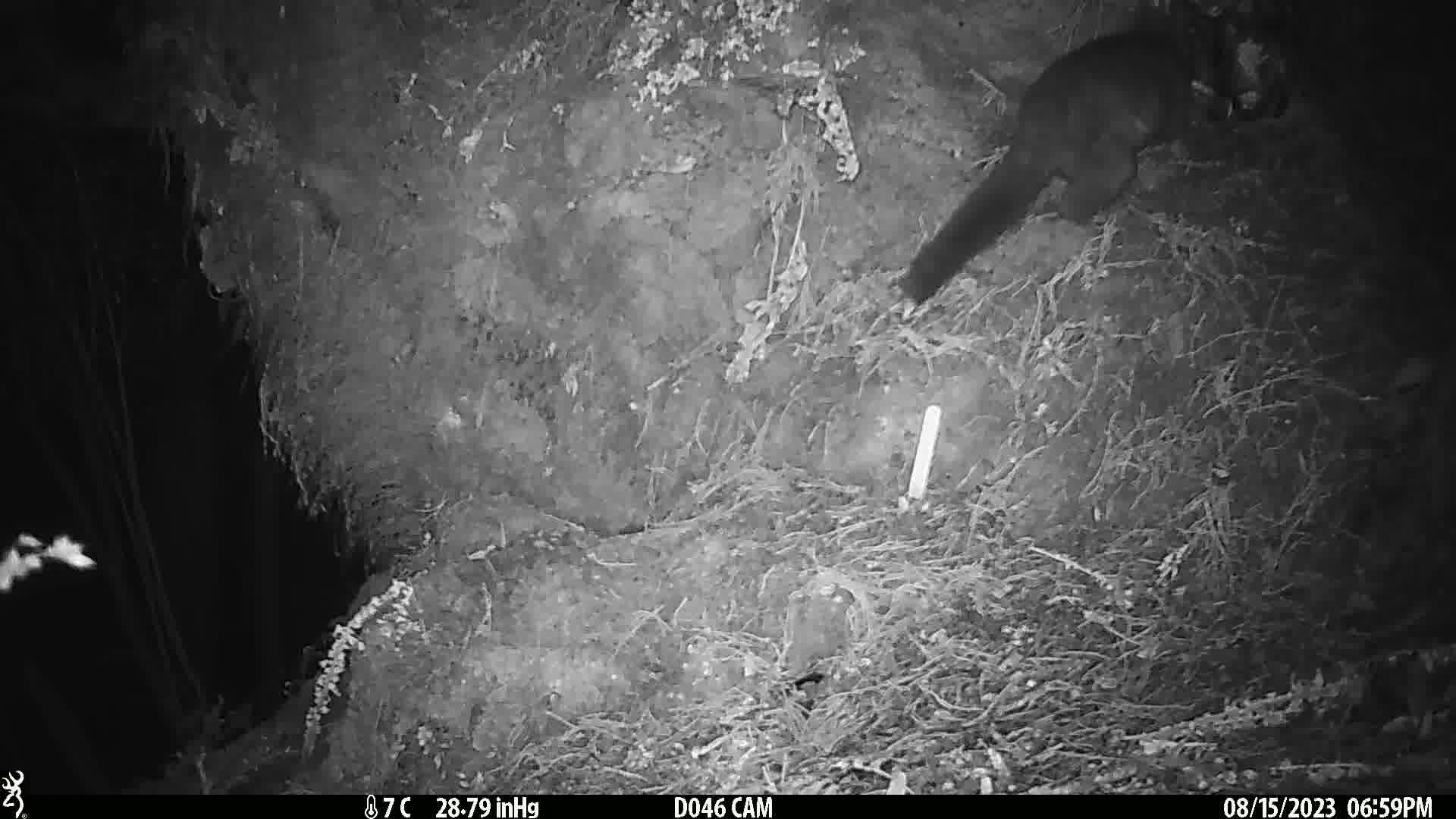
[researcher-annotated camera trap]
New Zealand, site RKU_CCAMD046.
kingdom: Animalia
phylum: Chordata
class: Mammalia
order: Diprotodontia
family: Phalangeridae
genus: Trichosurus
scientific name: Trichosurus vulpecula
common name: common brushtail possum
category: possum